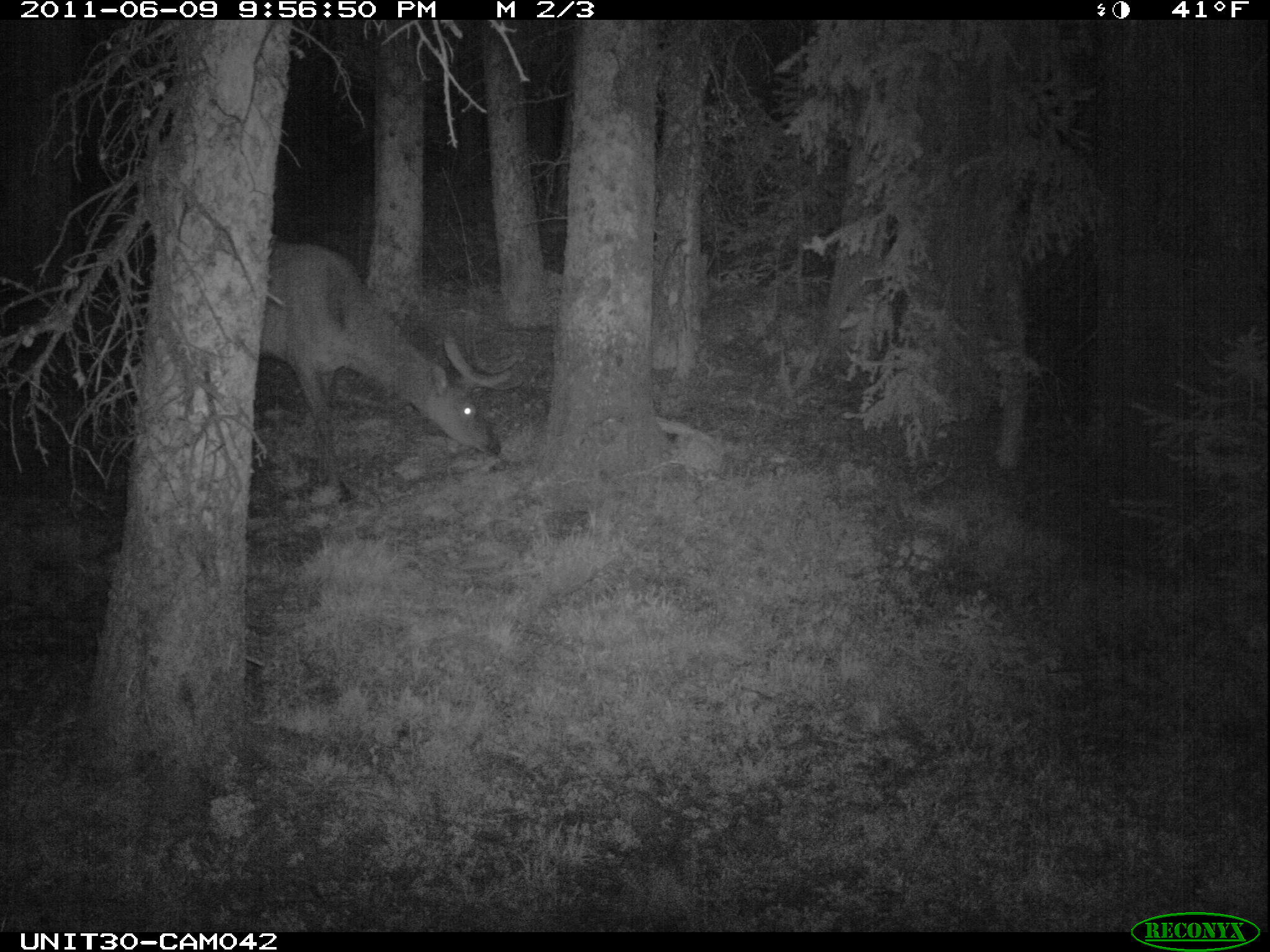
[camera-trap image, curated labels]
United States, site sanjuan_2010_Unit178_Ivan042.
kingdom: Animalia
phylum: Chordata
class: Mammalia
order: Artiodactyla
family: Cervidae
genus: Cervus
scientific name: Cervus elaphus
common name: red deer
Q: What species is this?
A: Cervus elaphus (red deer).